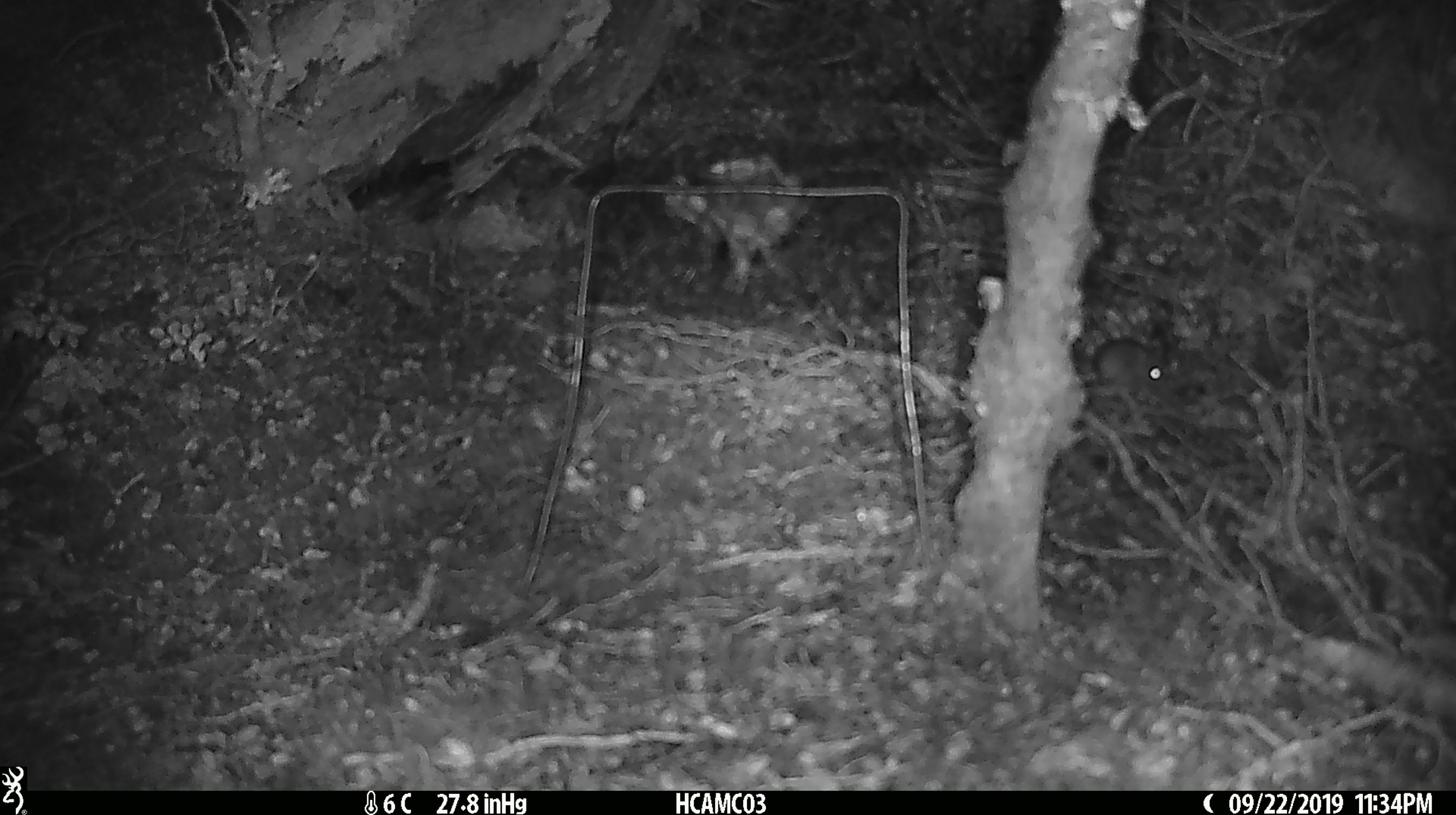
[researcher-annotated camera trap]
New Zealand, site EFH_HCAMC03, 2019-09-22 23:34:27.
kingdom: Animalia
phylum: Chordata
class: Mammalia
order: Rodentia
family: Muridae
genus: Mus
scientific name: Mus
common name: mouse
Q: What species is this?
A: Mouse (Mus).